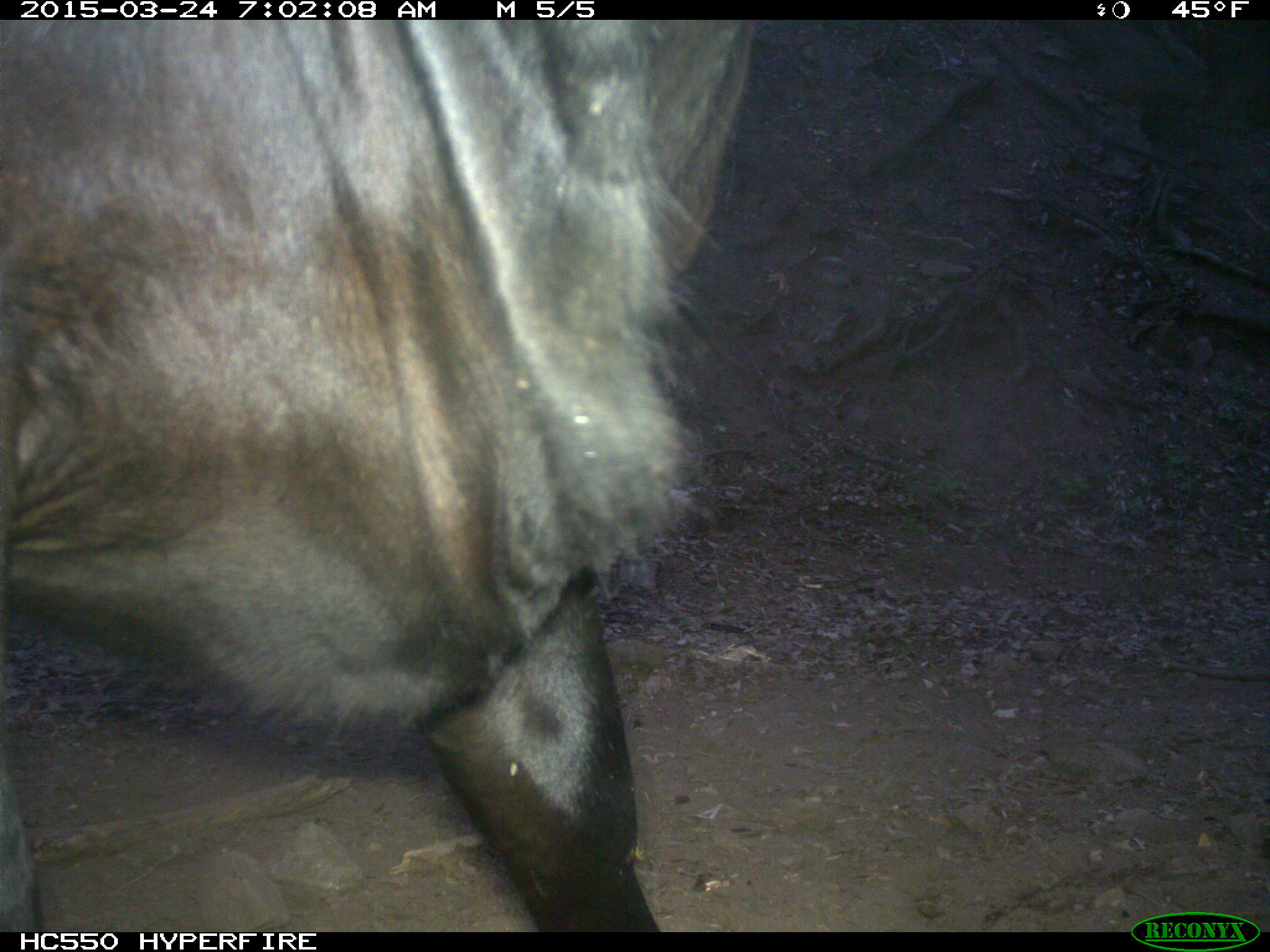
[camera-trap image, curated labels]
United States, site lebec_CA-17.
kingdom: Animalia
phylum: Chordata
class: Mammalia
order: Artiodactyla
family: Bovidae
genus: Bos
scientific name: Bos taurus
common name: domestic cow